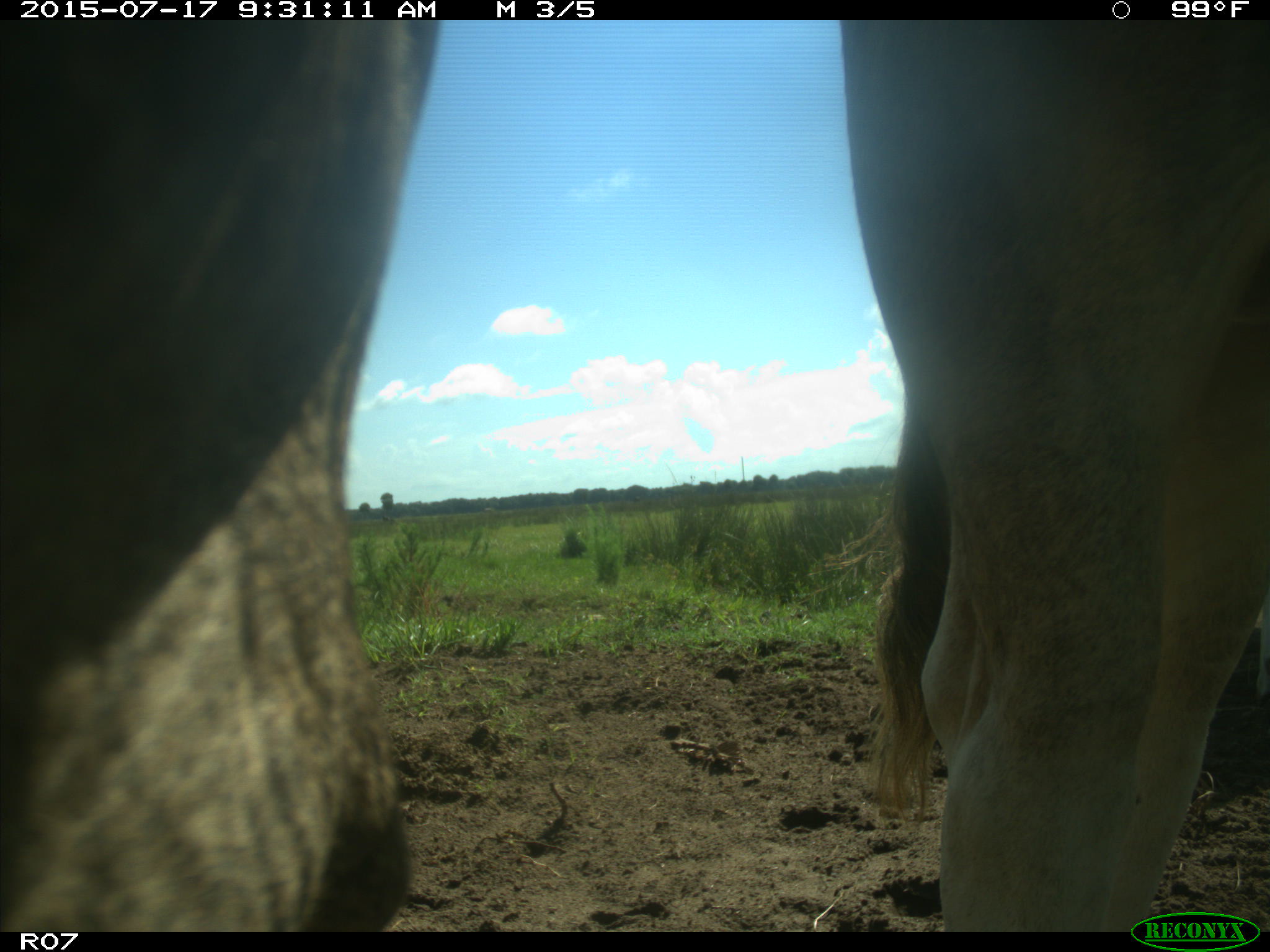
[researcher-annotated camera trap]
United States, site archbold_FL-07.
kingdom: Animalia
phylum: Chordata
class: Mammalia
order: Artiodactyla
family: Bovidae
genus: Bos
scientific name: Bos taurus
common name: domestic cow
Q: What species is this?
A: Bos taurus (domestic cow).